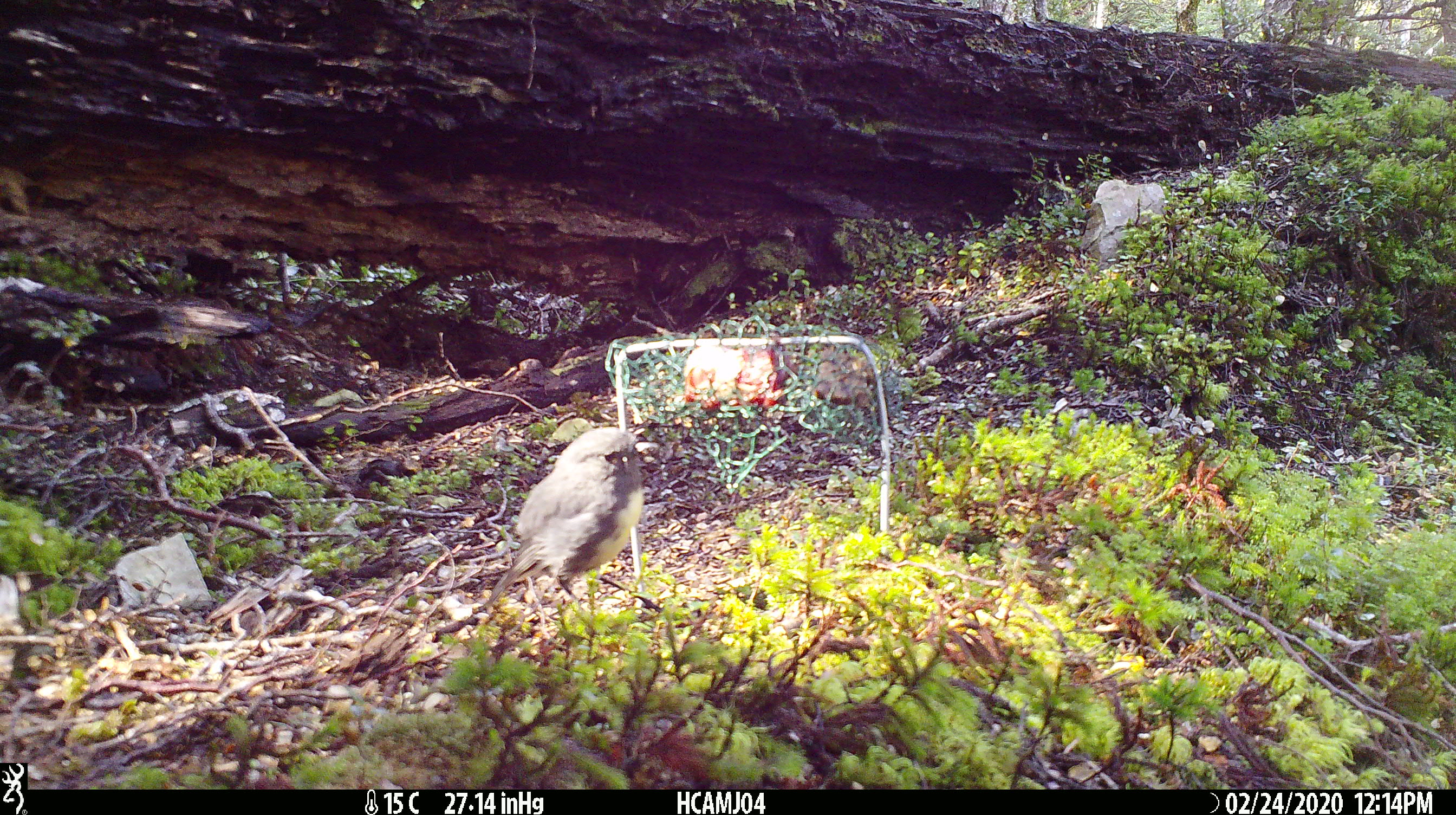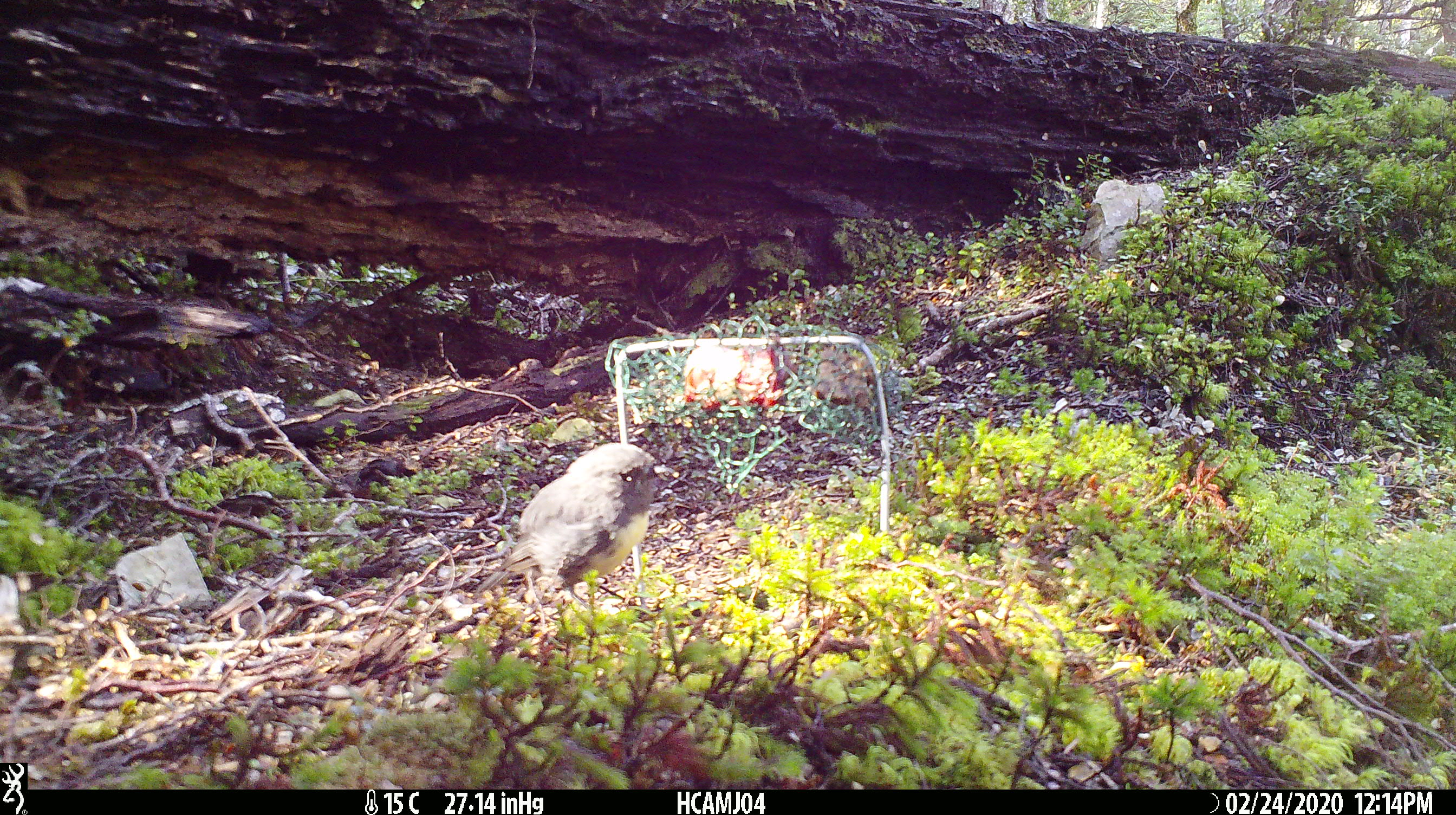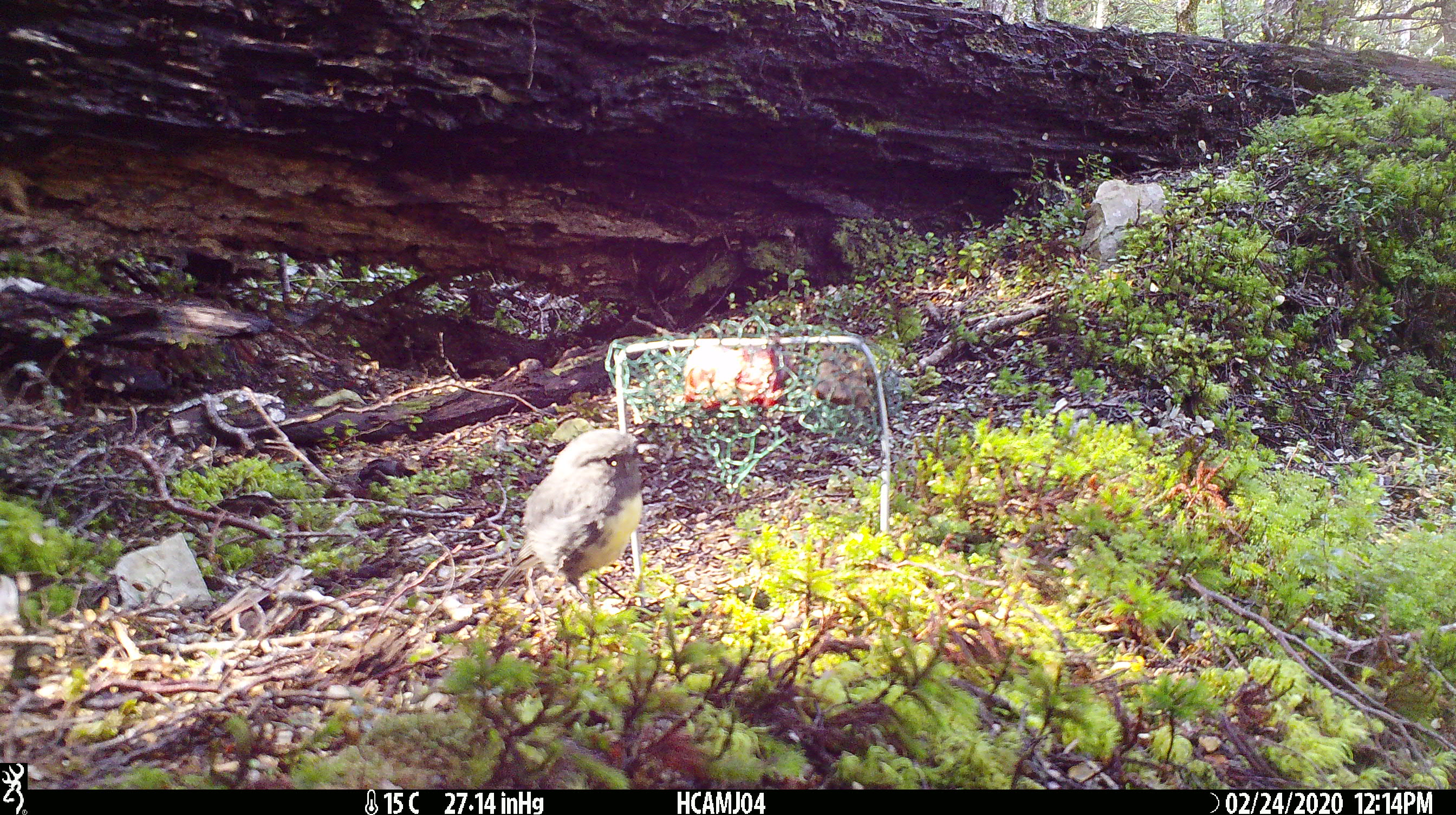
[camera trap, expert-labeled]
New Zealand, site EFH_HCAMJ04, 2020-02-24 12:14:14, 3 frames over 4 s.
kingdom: Animalia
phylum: Chordata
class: Aves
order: Passeriformes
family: Petroicidae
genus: Petroica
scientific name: Petroica australis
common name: new zealand robin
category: robin